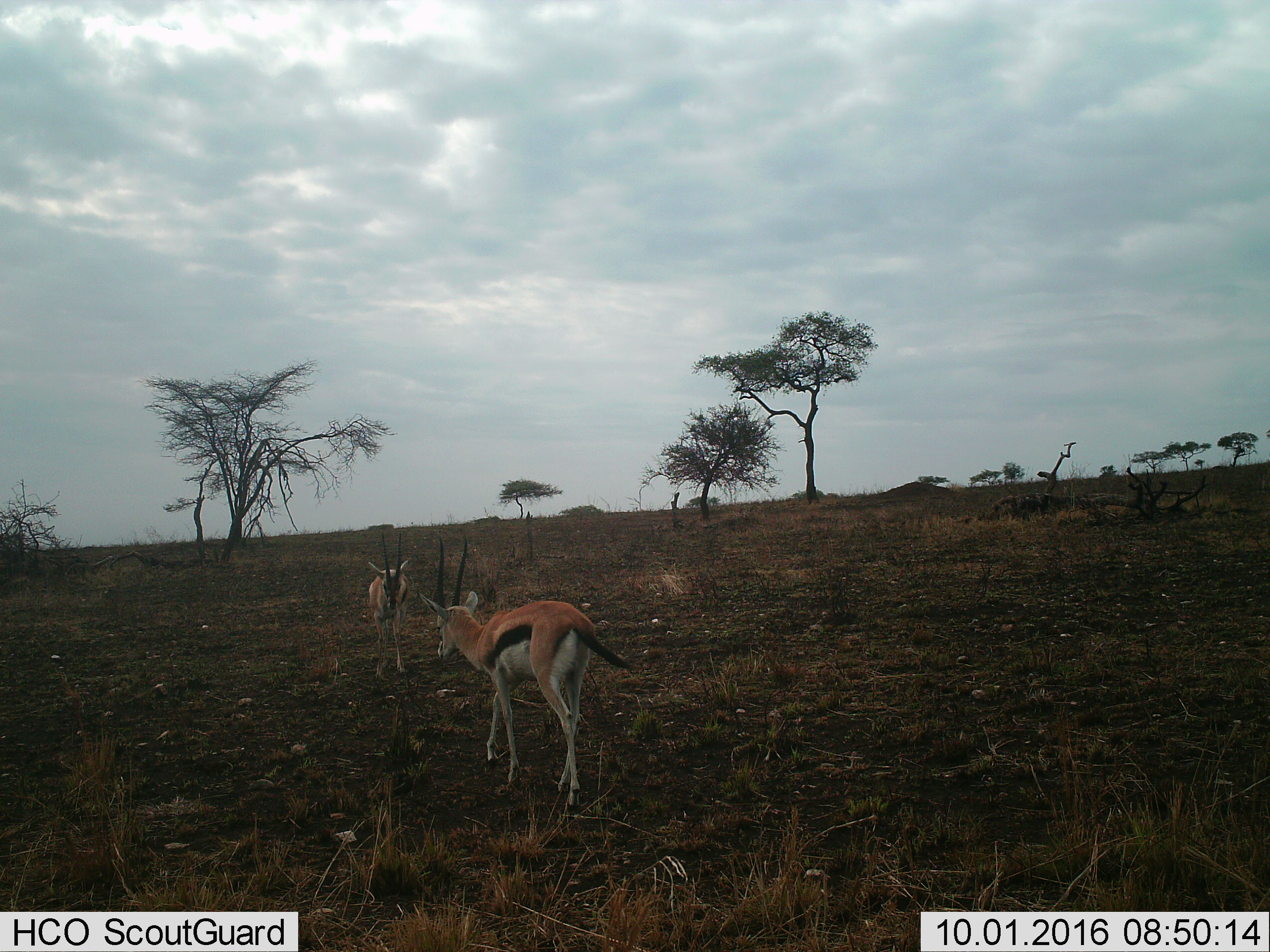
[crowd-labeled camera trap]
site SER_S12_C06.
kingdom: Animalia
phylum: Chordata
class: Mammalia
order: Artiodactyla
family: Bovidae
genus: Eudorcas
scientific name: Eudorcas thomsonii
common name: thomson's gazelle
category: gazellethomsons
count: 2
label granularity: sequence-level